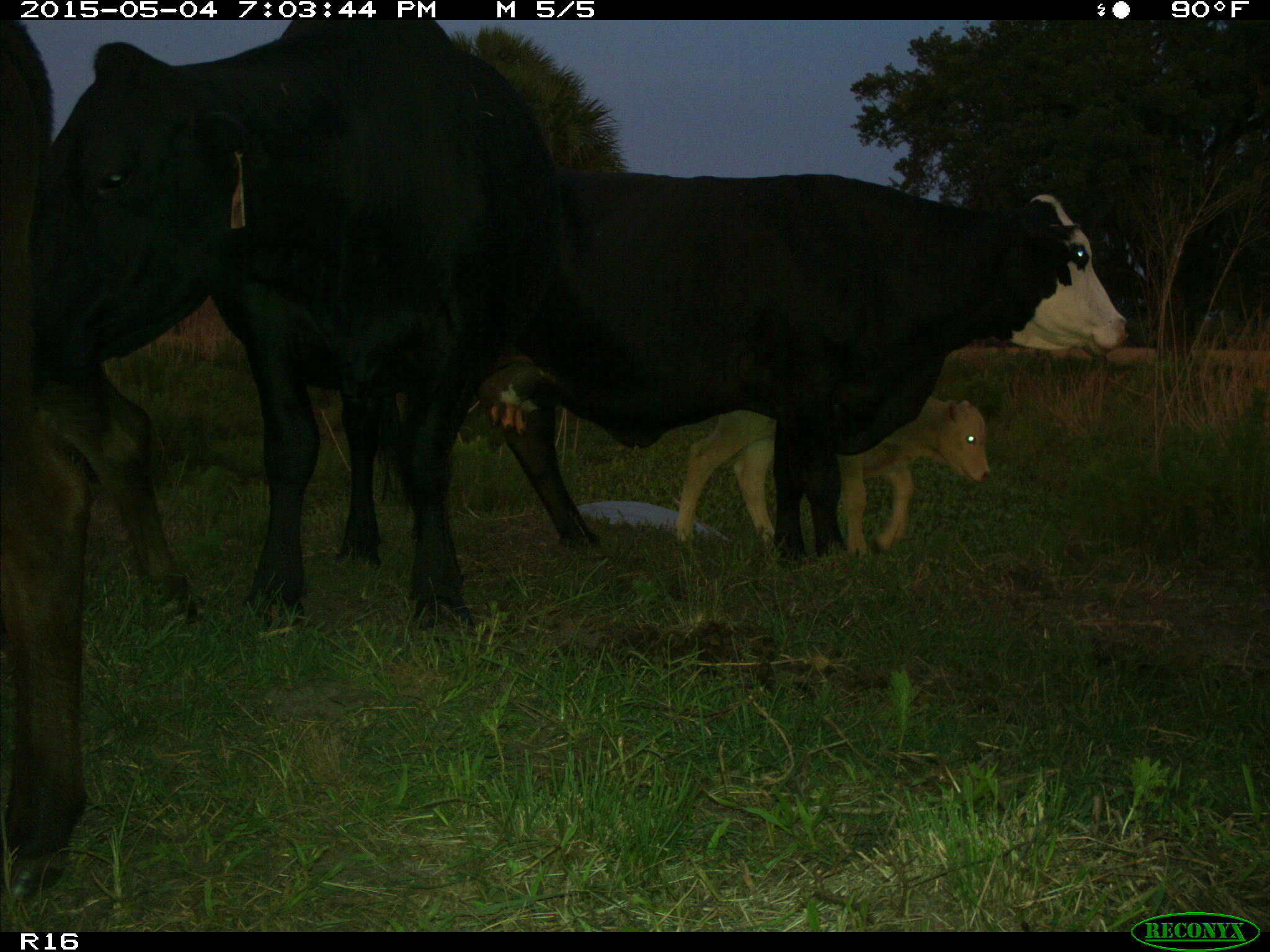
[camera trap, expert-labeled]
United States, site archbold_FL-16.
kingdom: Animalia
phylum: Chordata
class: Mammalia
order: Artiodactyla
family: Bovidae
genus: Bos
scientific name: Bos taurus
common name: domestic cow